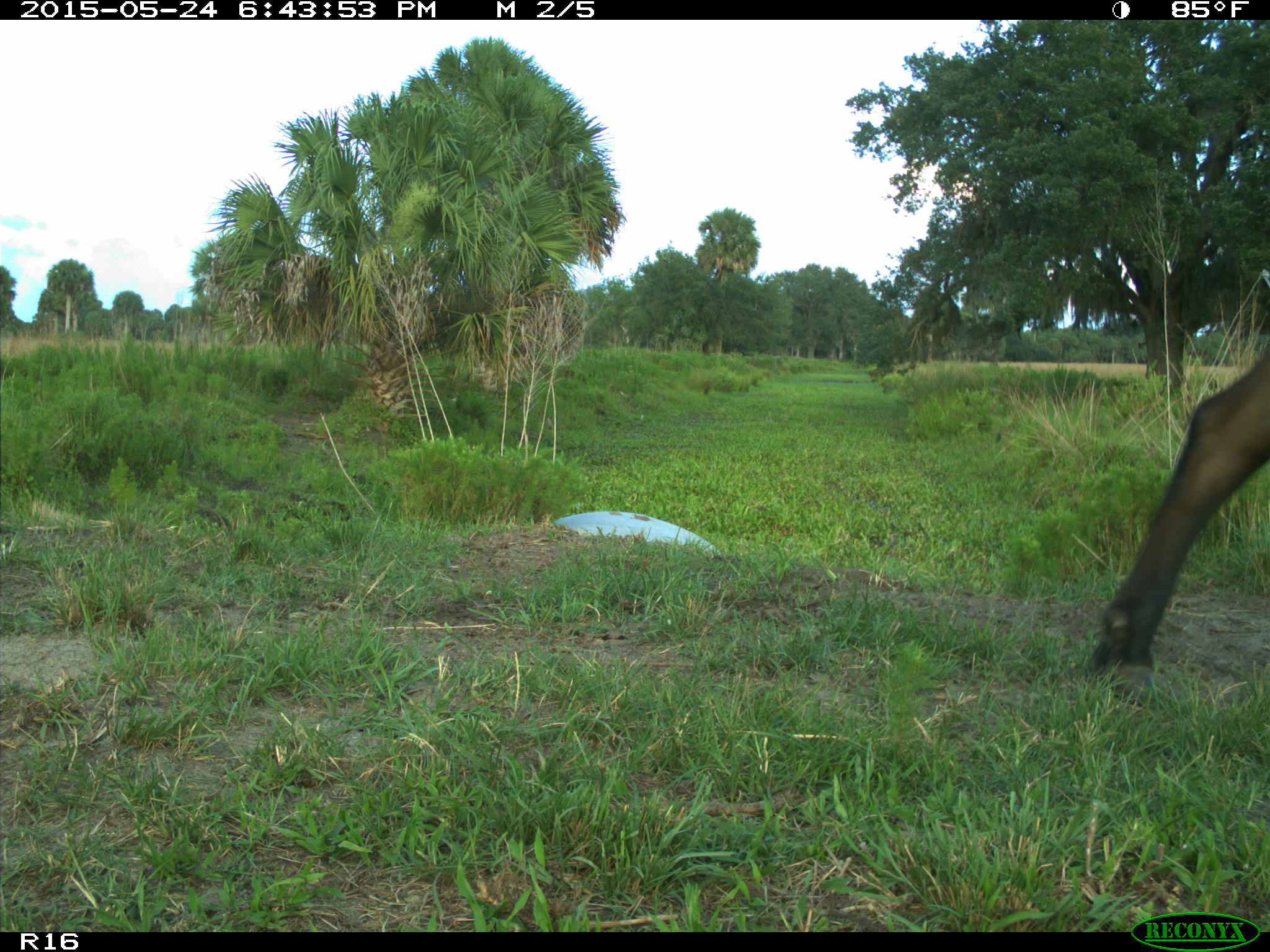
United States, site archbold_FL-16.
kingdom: Animalia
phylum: Chordata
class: Mammalia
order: Artiodactyla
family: Bovidae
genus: Bos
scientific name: Bos taurus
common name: domestic cow